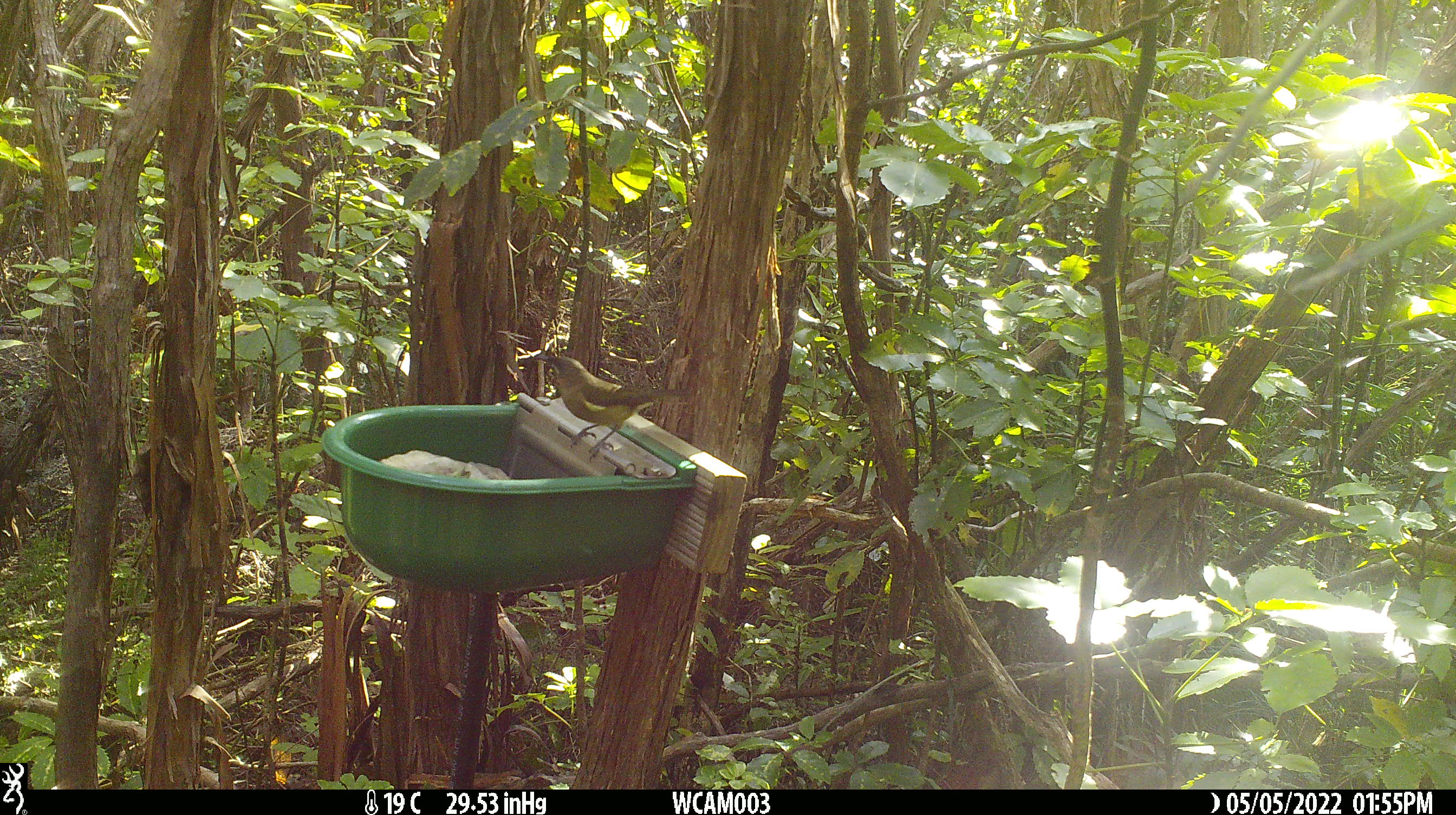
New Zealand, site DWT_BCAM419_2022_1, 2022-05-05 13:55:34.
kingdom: Animalia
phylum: Chordata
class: Aves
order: Passeriformes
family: Meliphagidae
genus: Anthornis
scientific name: Anthornis melanura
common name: new zealand bellbird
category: bellbird